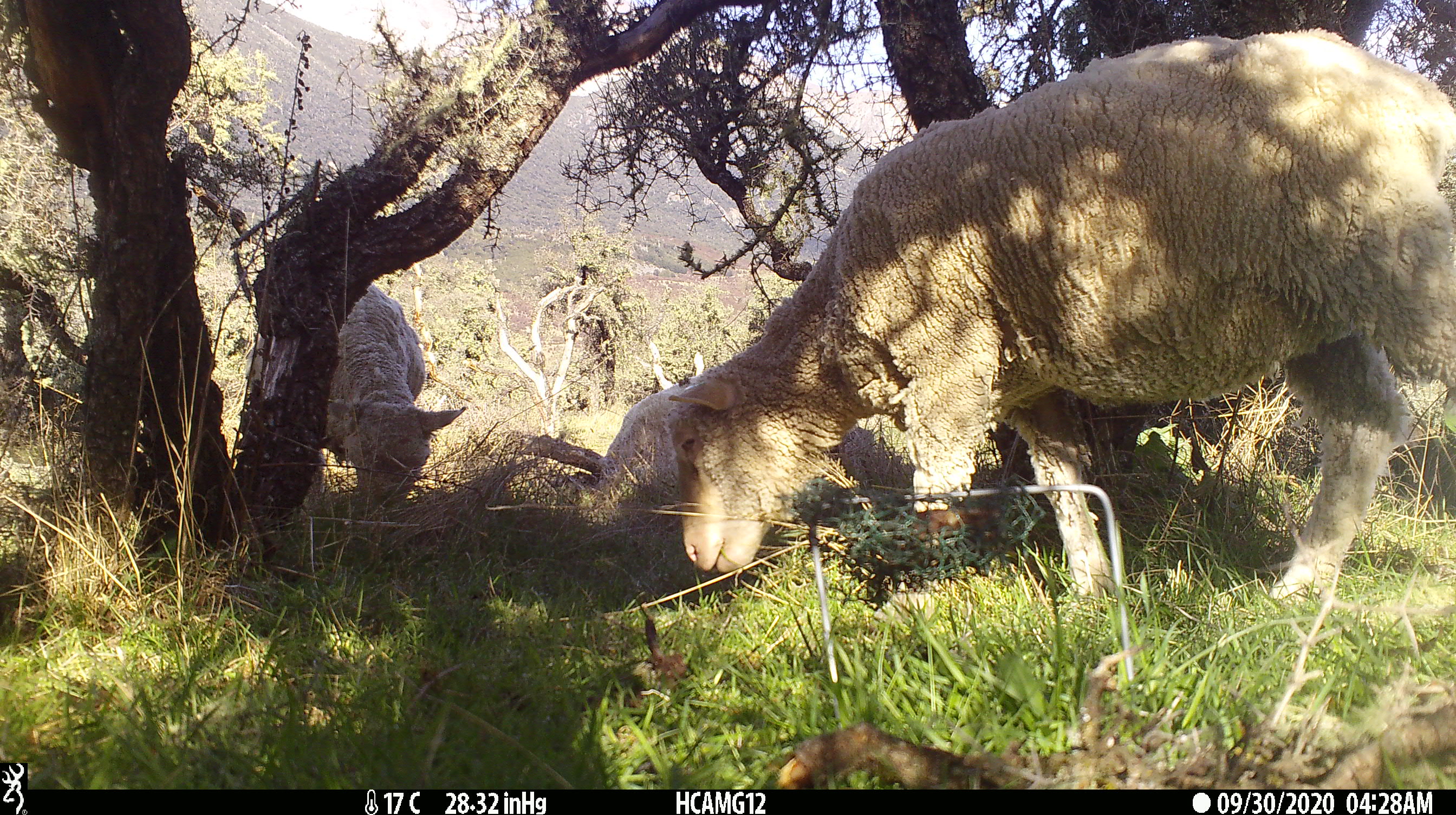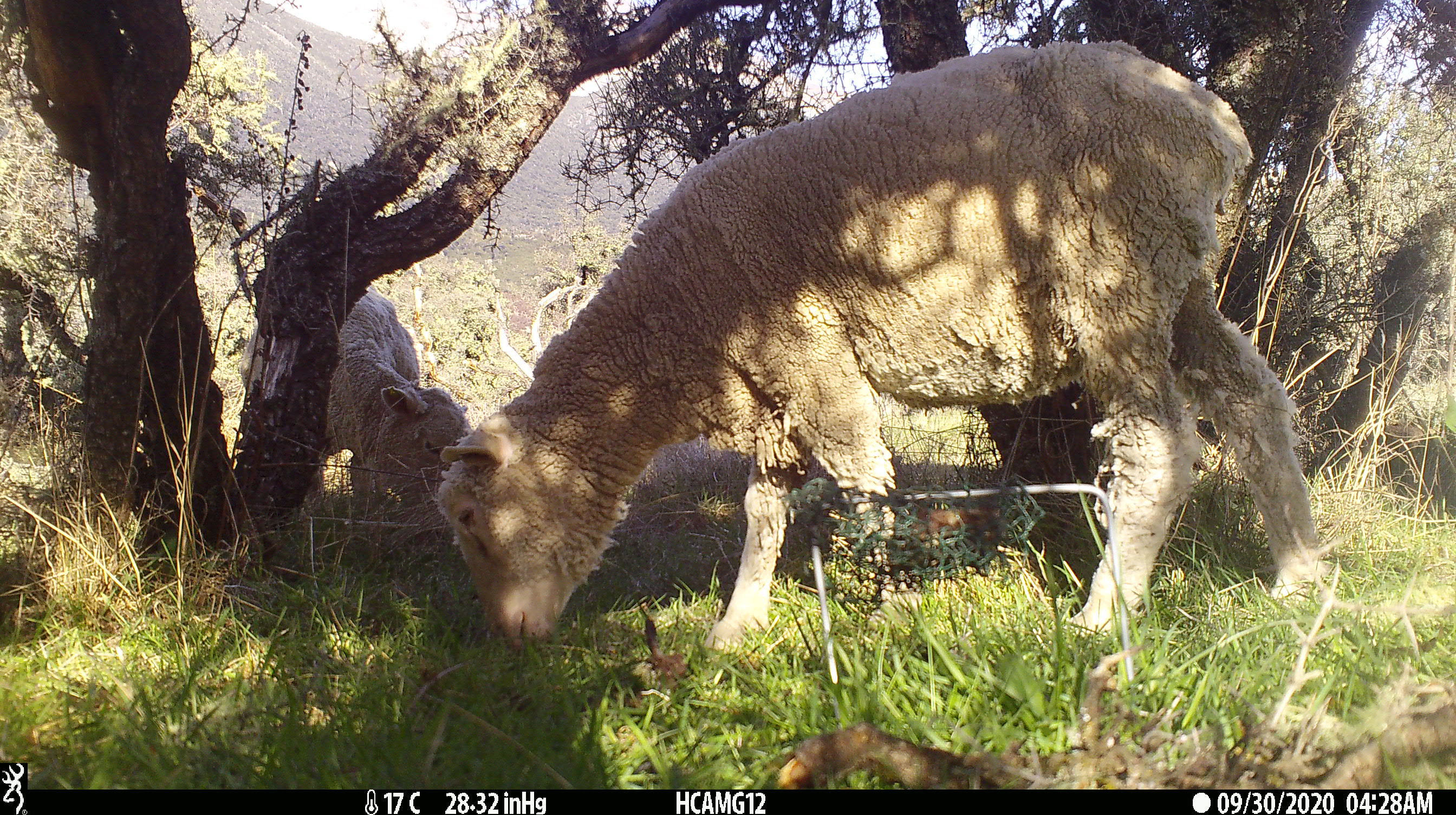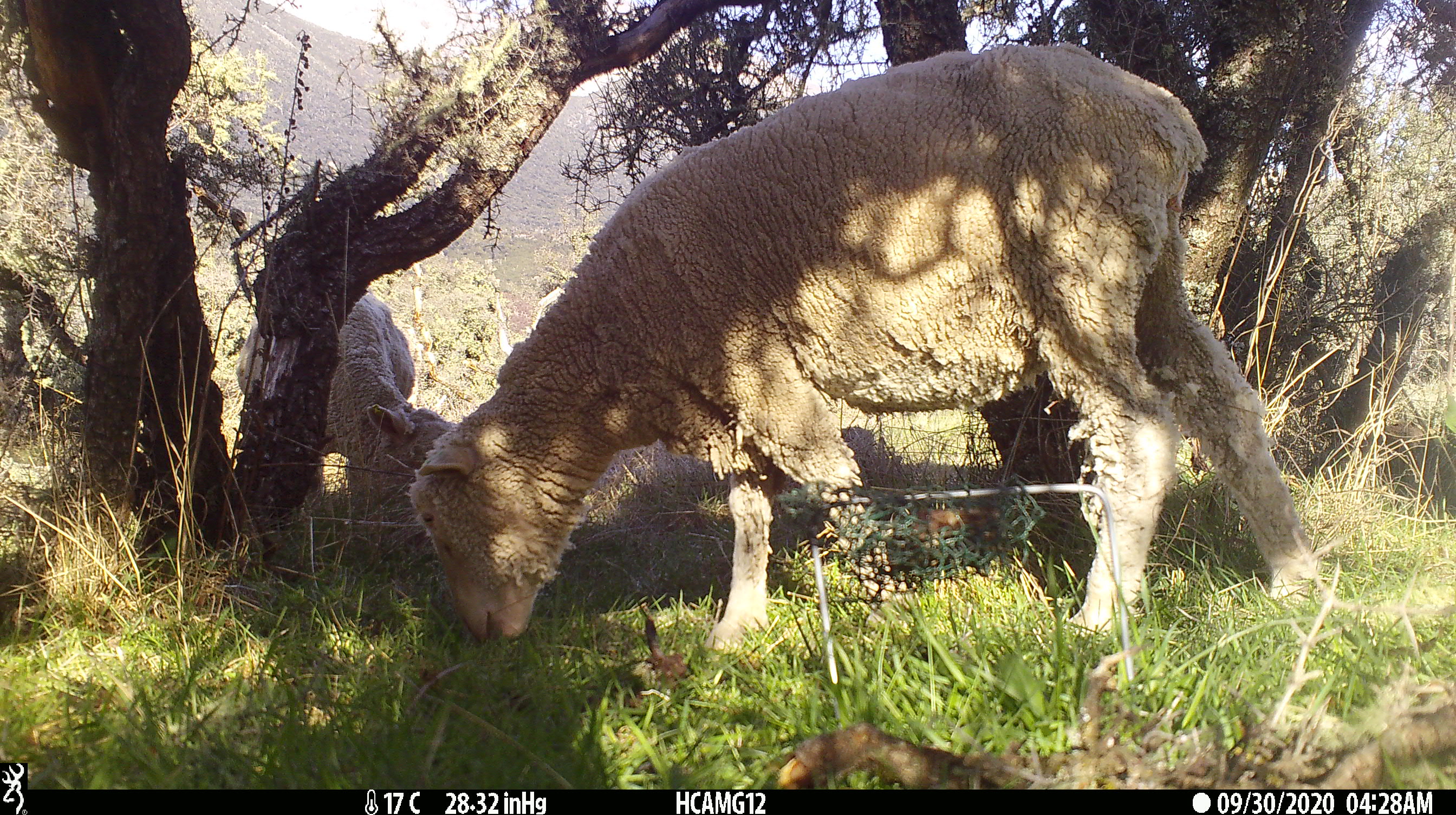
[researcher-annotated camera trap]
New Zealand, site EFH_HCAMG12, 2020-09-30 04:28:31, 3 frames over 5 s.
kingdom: Animalia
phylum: Chordata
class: Mammalia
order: Artiodactyla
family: Bovidae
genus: Ovis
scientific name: Ovis aries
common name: domestic sheep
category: sheep